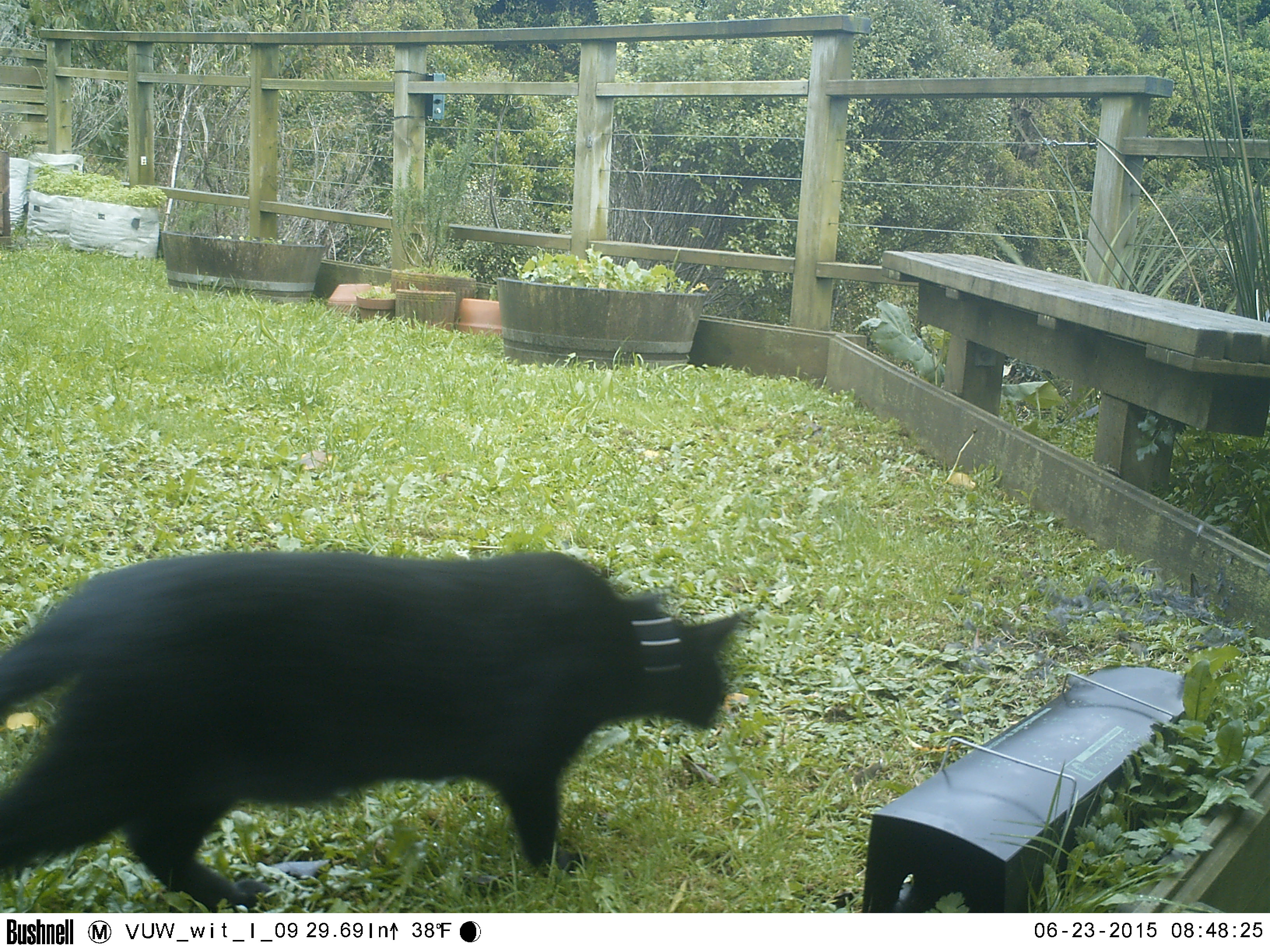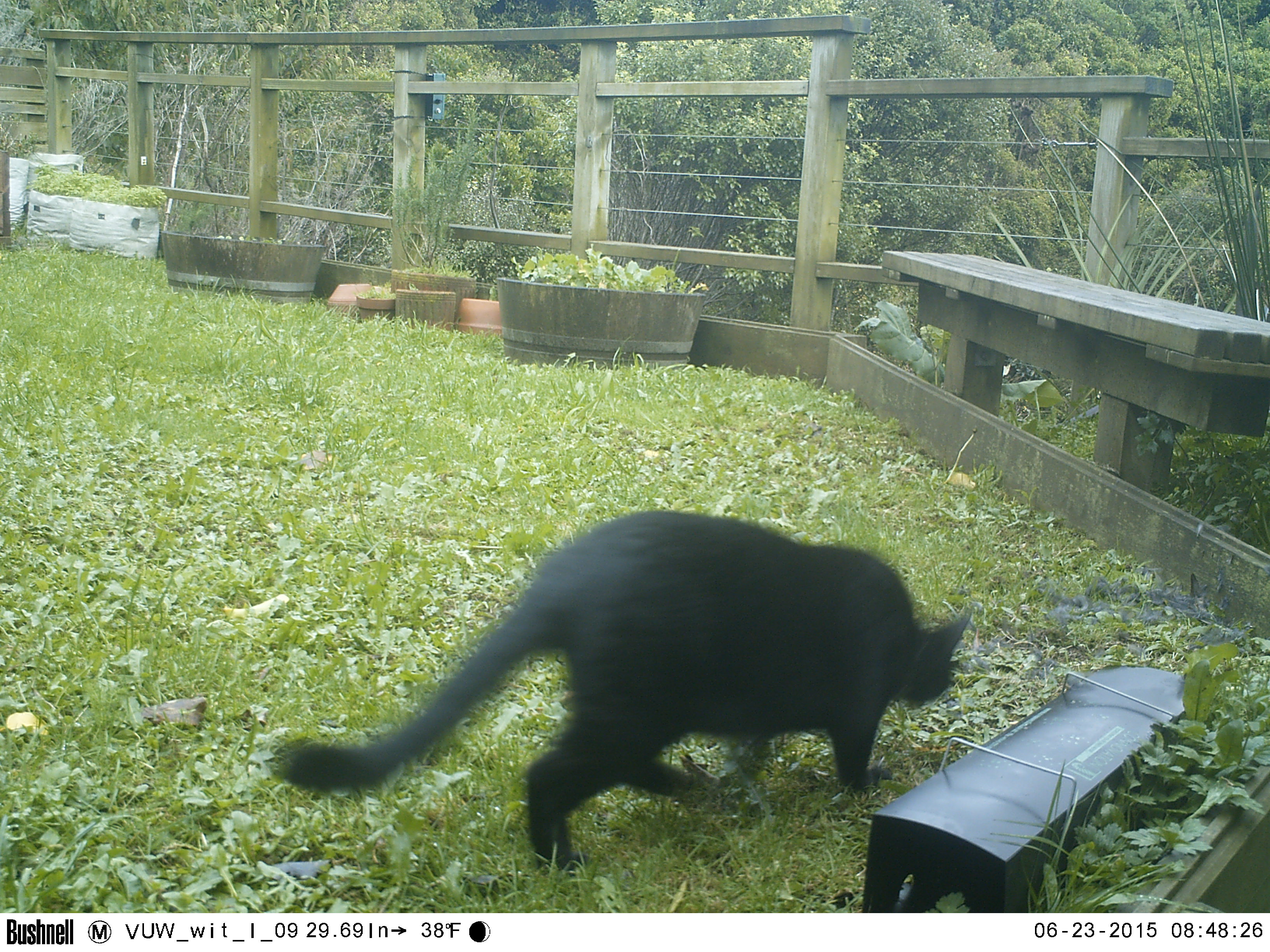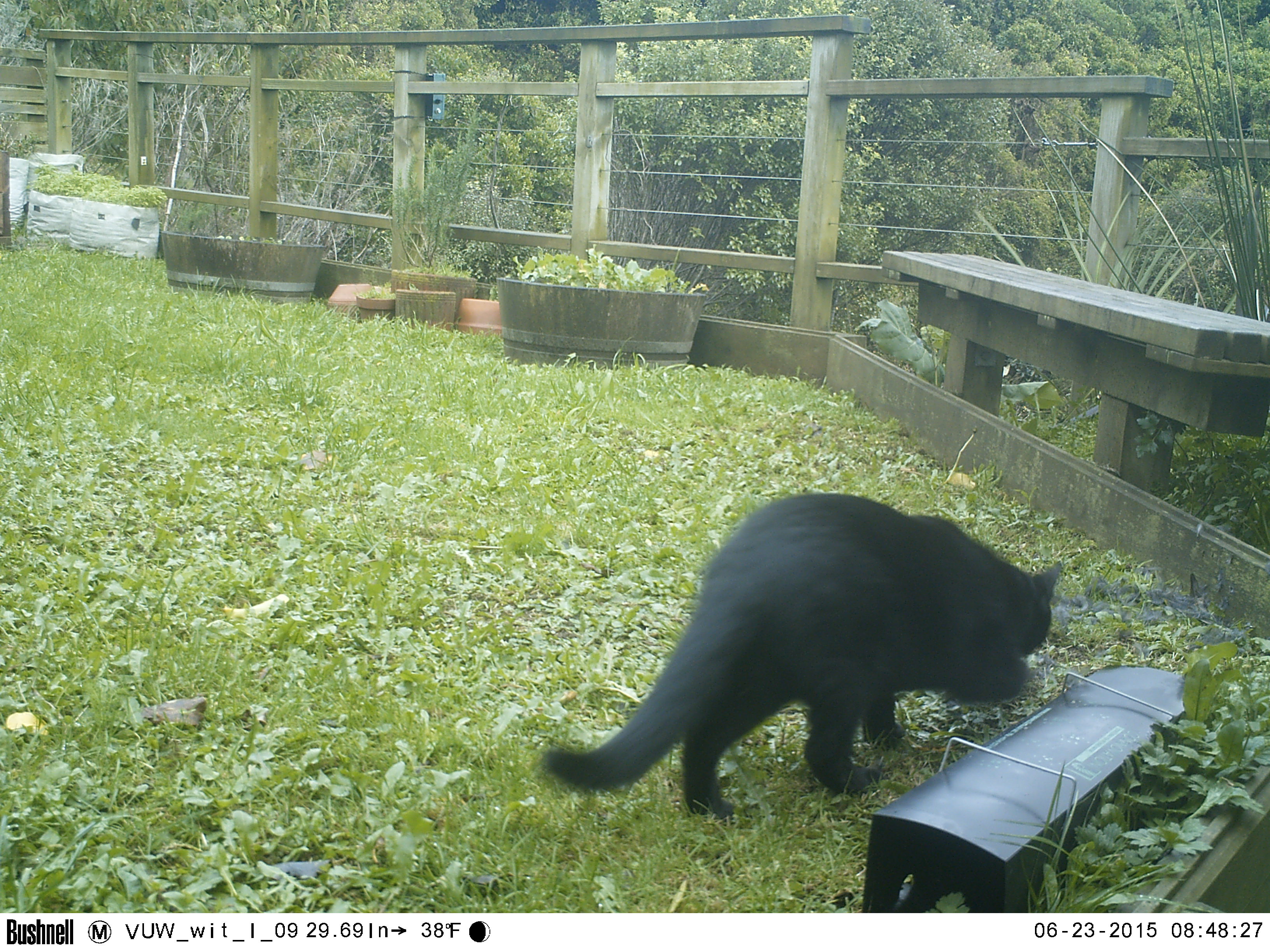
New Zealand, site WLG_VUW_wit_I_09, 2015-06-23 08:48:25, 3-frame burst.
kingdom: Animalia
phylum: Chordata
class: Mammalia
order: Carnivora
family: Felidae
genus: Felis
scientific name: Felis catus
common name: domestic cat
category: cat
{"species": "cat (domestic cat) (Felis catus)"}